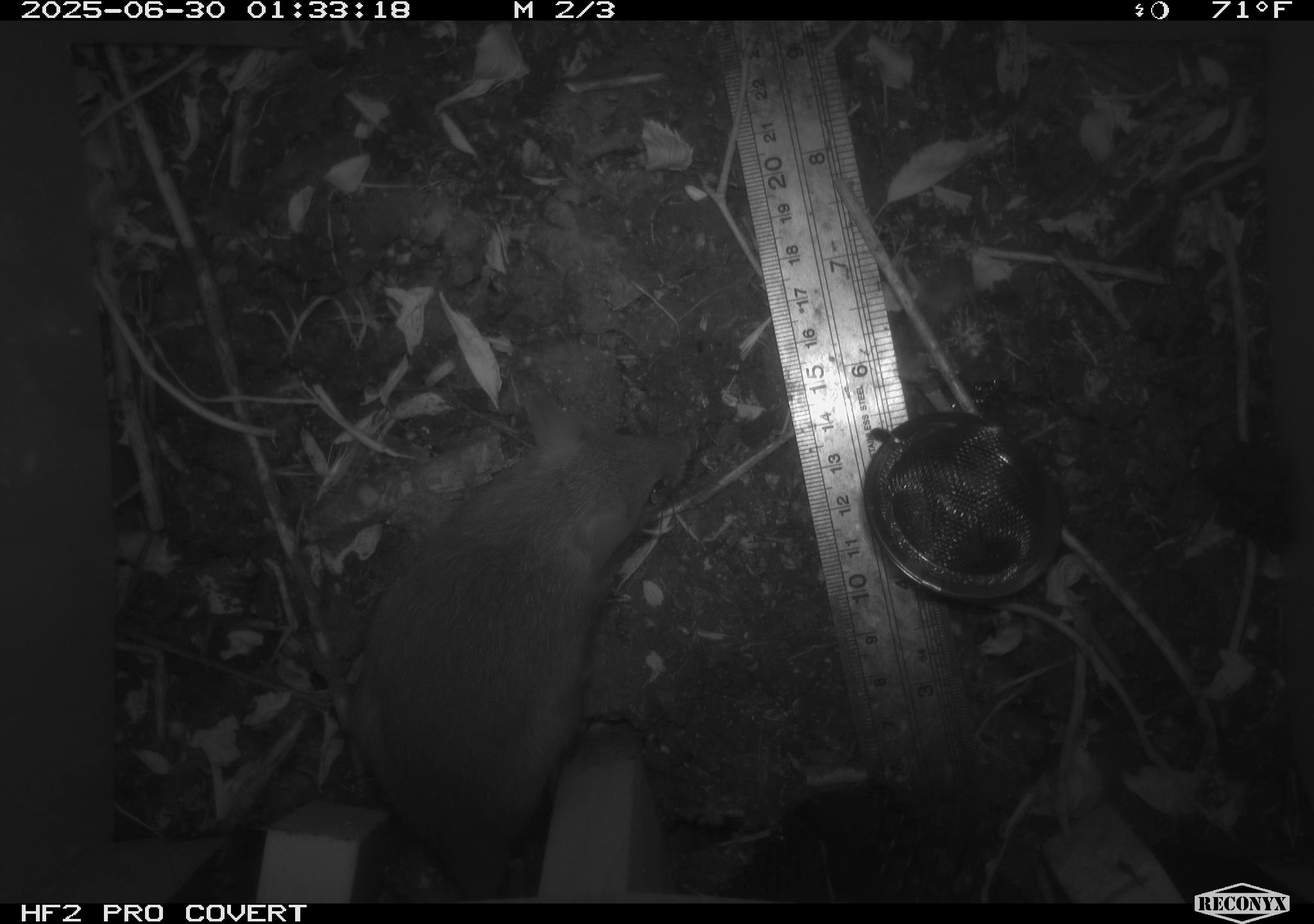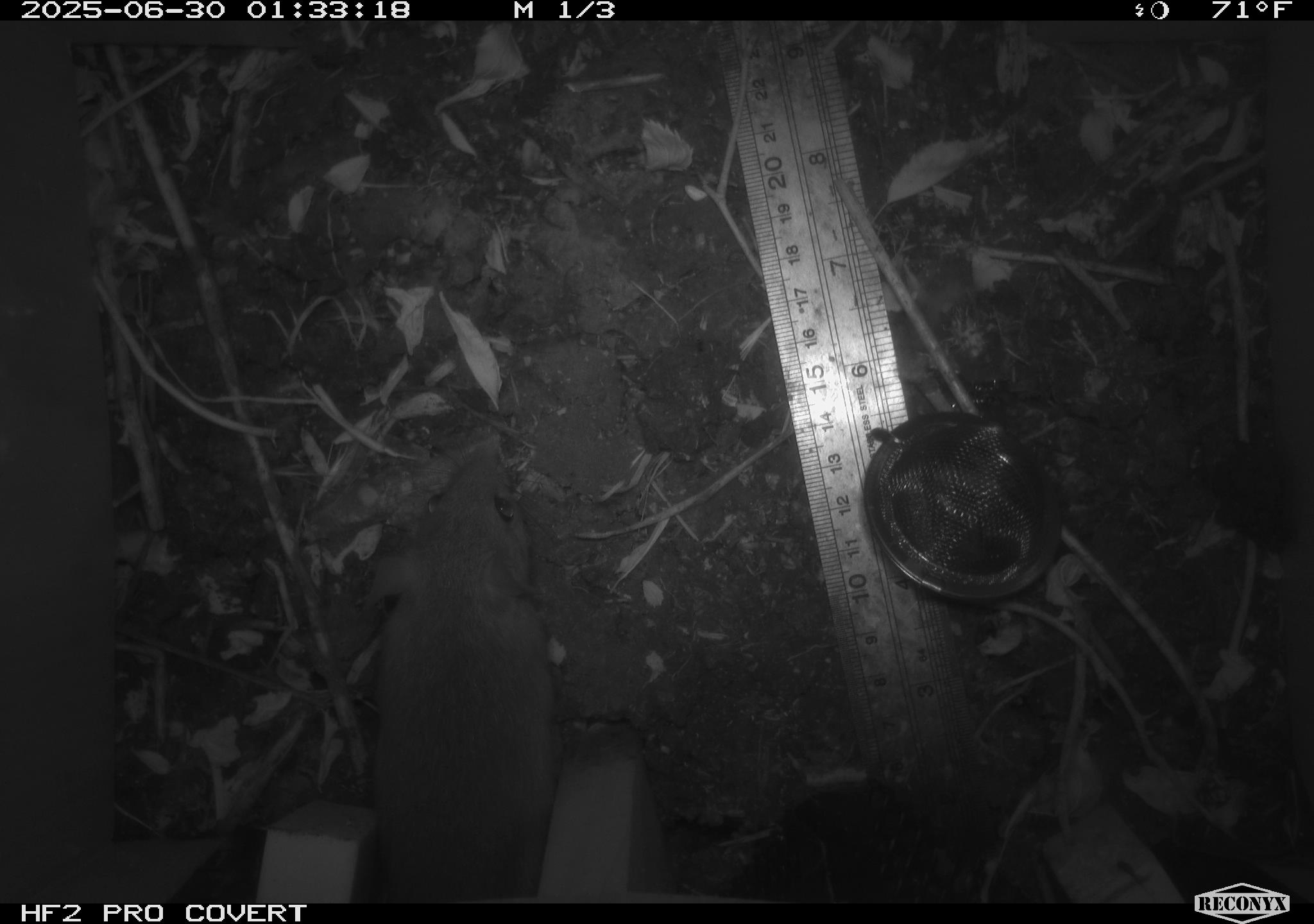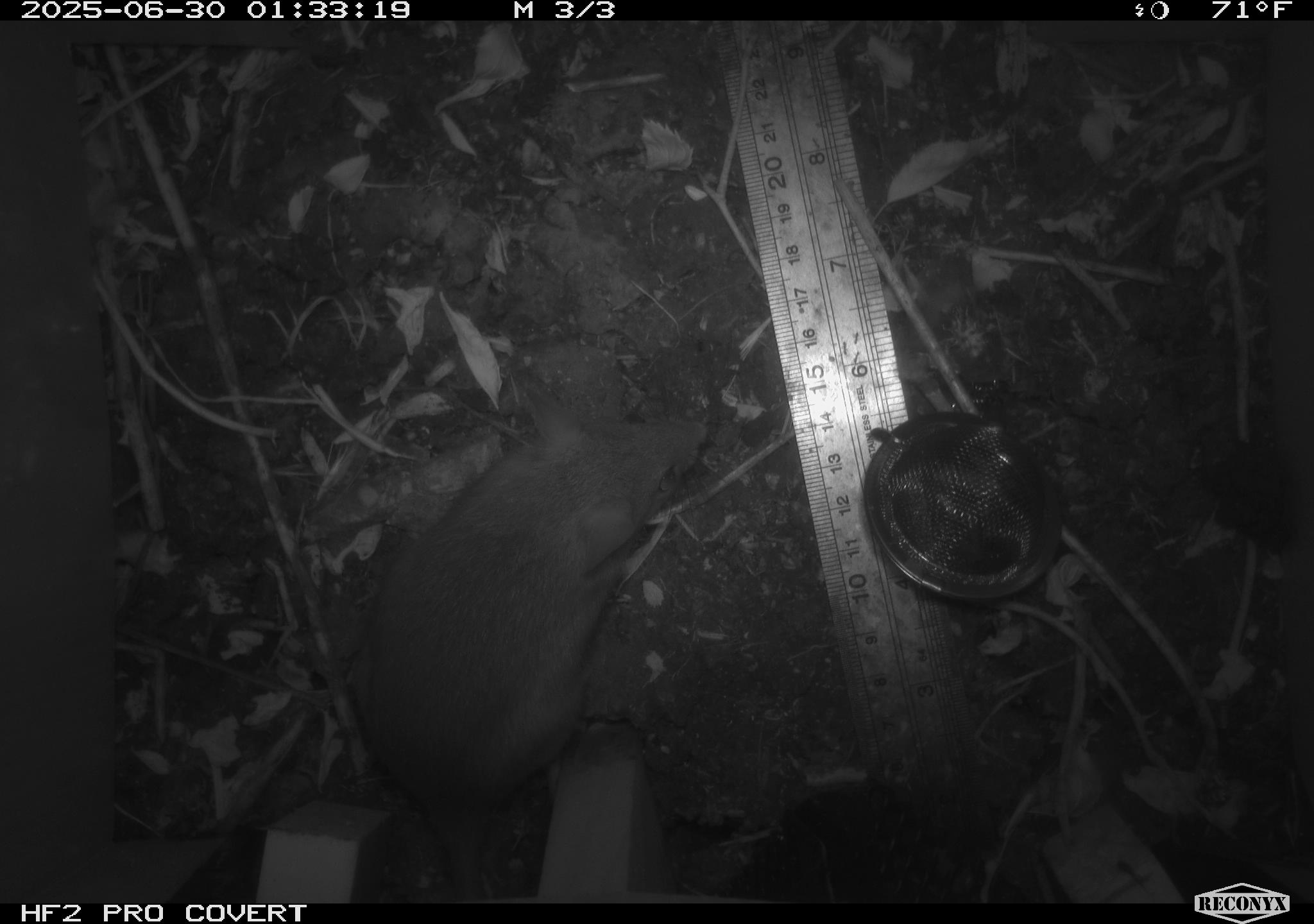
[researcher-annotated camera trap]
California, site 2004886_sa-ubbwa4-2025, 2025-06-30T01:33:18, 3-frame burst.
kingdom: Animalia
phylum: Chordata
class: Mammalia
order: Rodentia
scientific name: Rodentia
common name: rodent